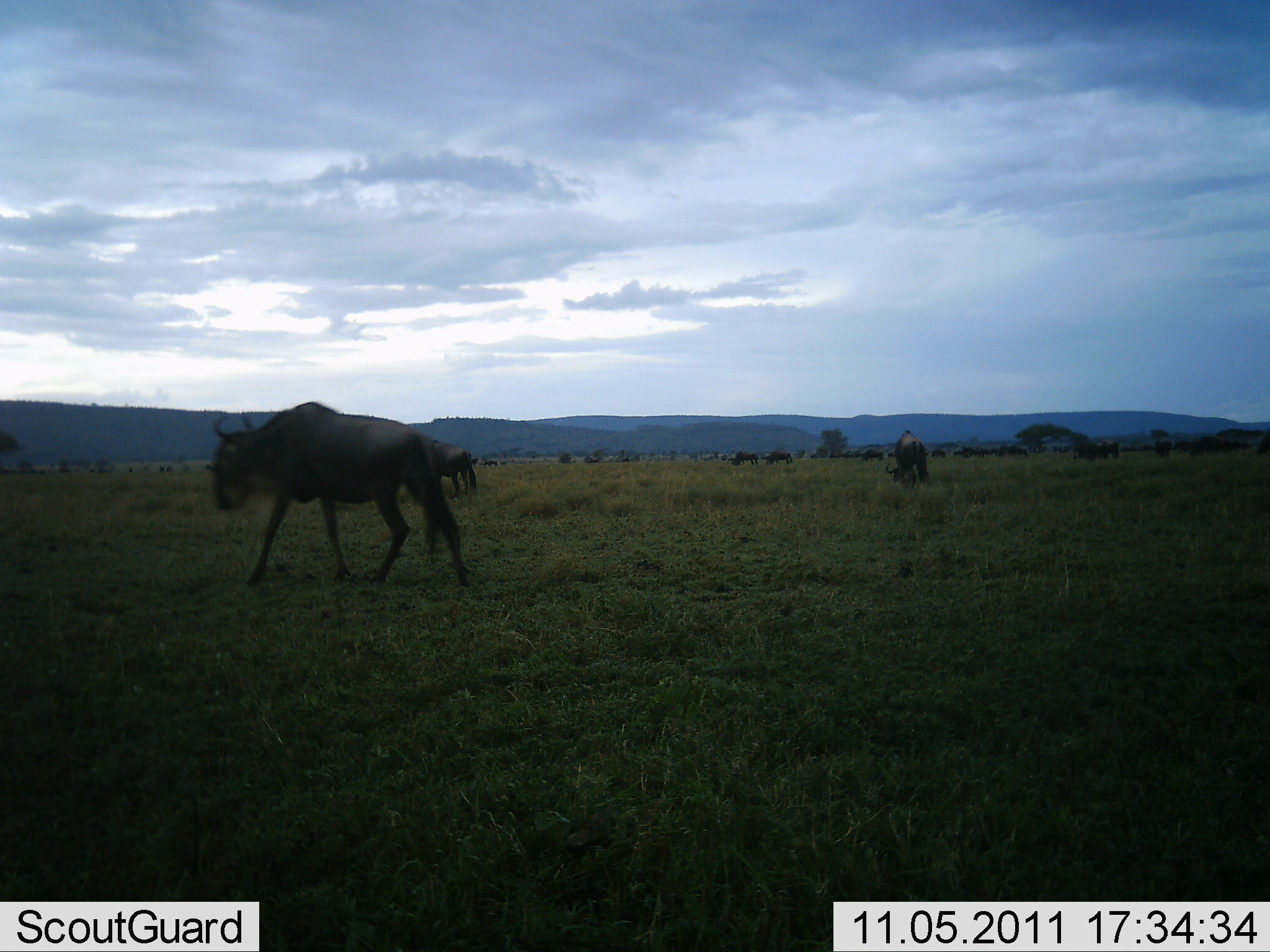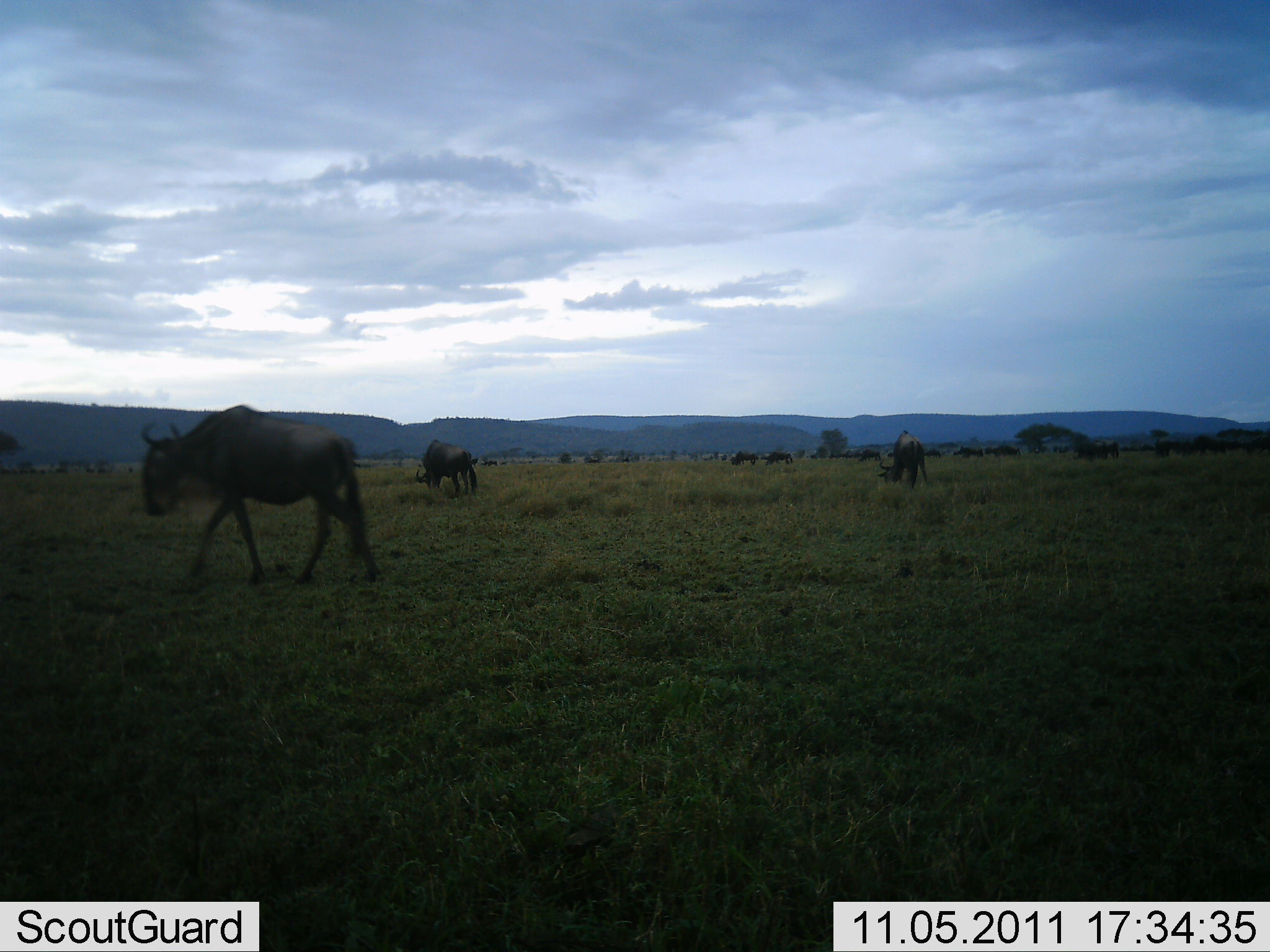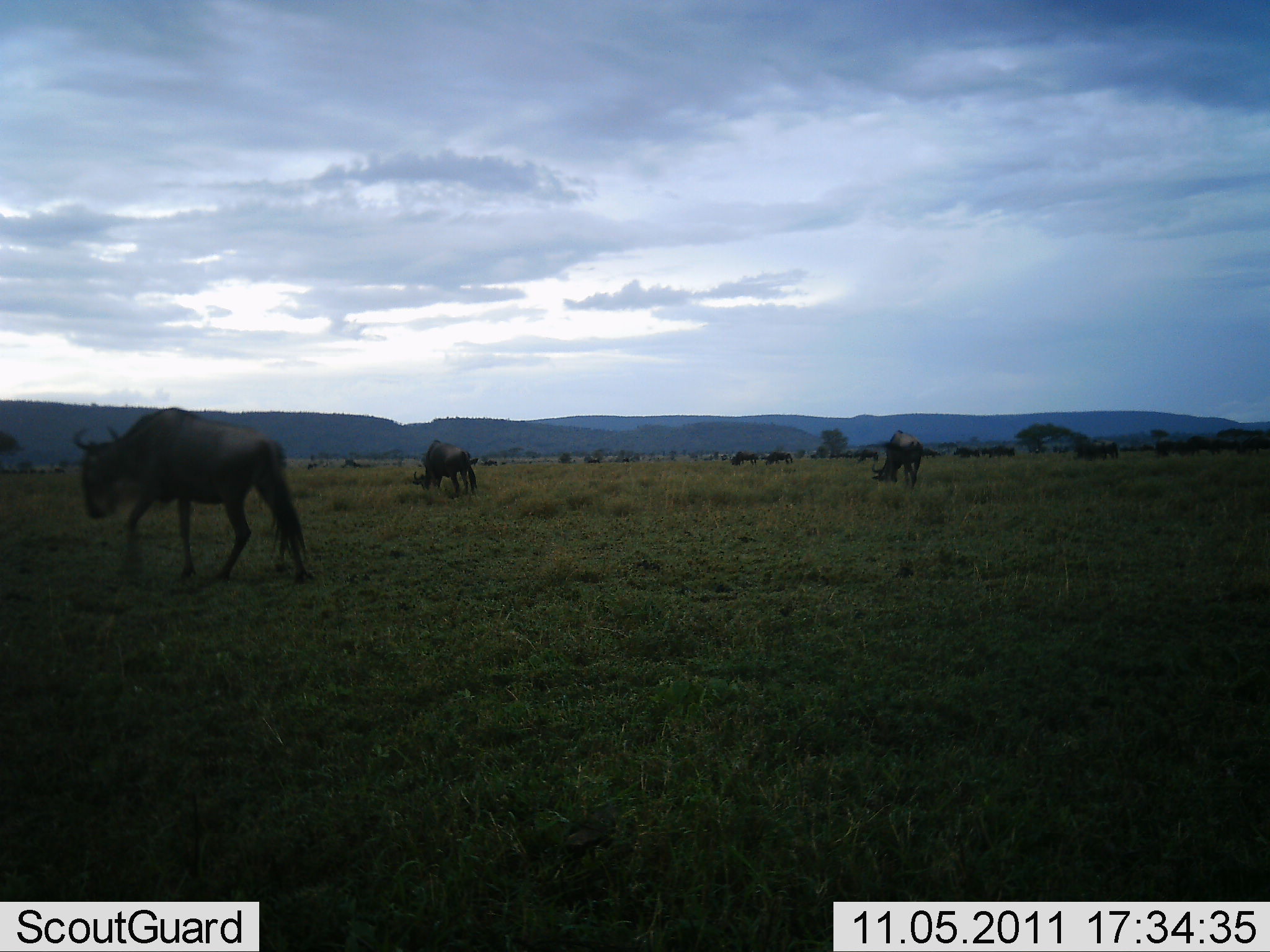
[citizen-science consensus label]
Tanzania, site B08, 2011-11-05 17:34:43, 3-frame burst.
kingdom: Animalia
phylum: Chordata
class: Mammalia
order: Artiodactyla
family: Bovidae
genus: Connochaetes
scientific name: Connochaetes taurinus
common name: blue wildebeest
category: wildebeest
Wildebeest (blue wildebeest) (Connochaetes taurinus), count 5. Behavior (volunteer vote fractions): standing 27%, resting 9%, moving 82%, interacting 0%. Young present (vote fraction): 0%. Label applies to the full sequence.